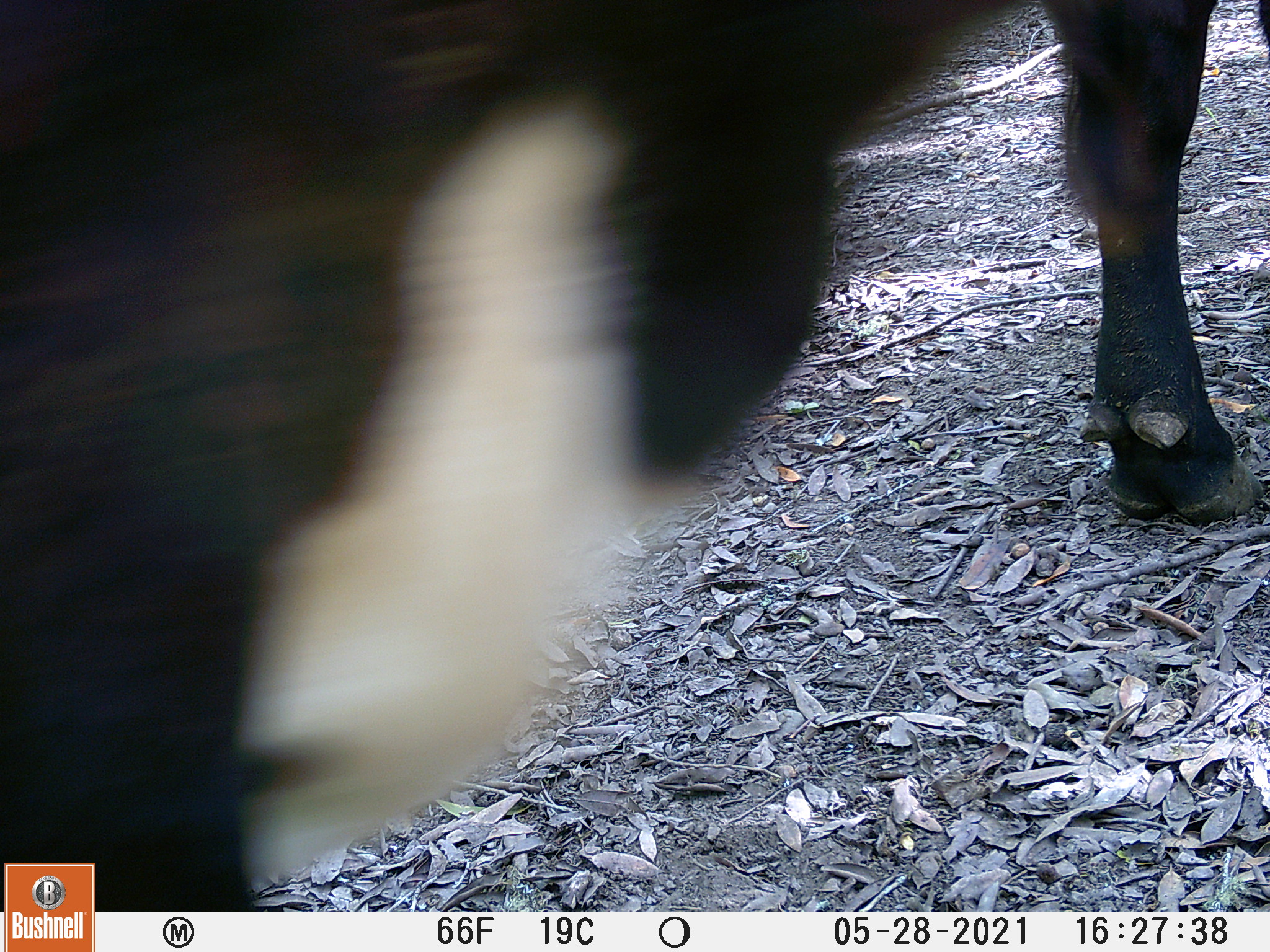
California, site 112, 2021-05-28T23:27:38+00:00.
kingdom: Animalia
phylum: Chordata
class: Mammalia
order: Artiodactyla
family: Bovidae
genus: Bos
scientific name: Bos taurus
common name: domestic cattle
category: cattle